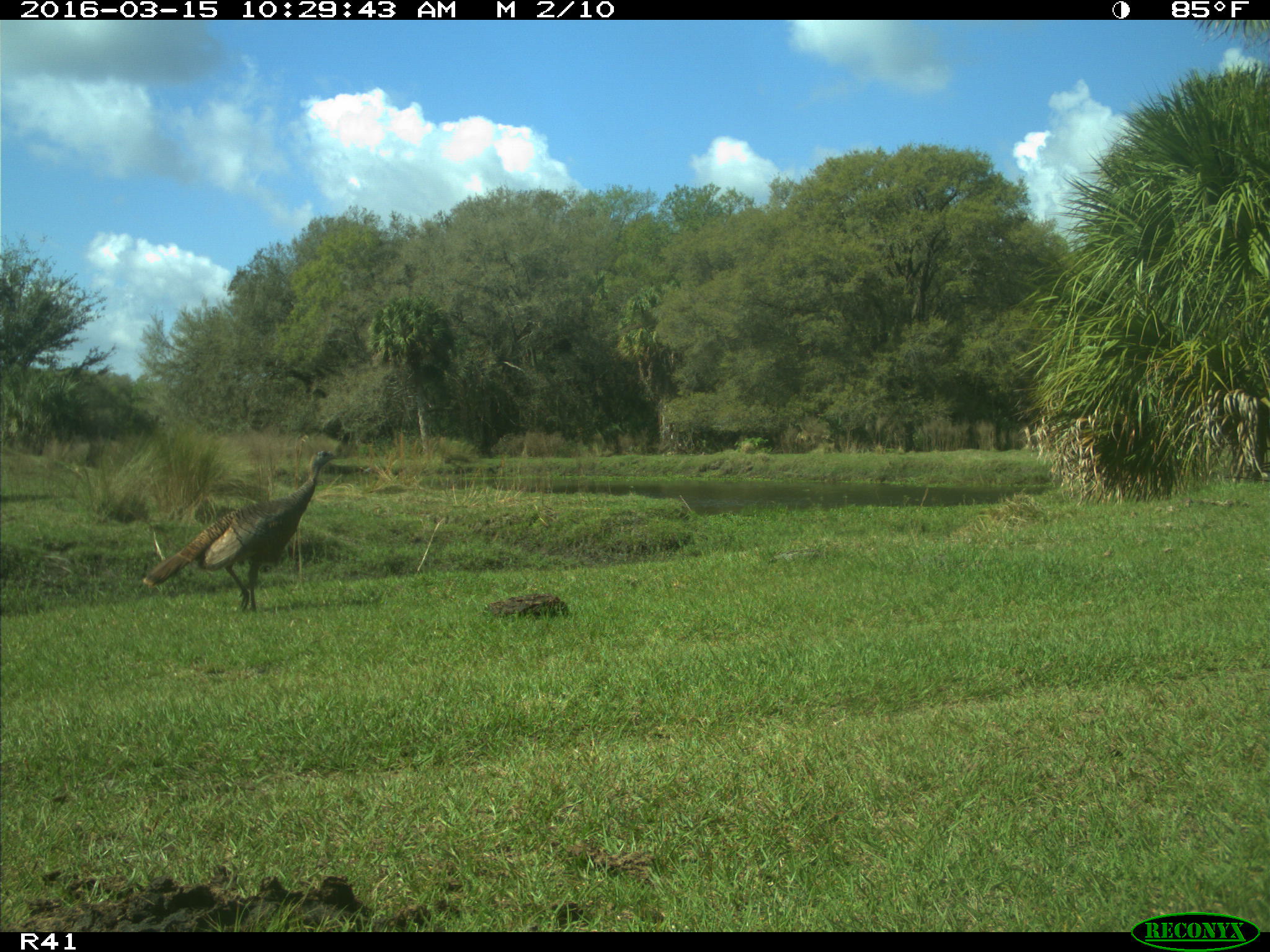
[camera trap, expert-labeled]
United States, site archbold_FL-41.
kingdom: Animalia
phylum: Chordata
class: Aves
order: Galliformes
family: Phasianidae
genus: Meleagris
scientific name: Meleagris gallopavo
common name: wild turkey